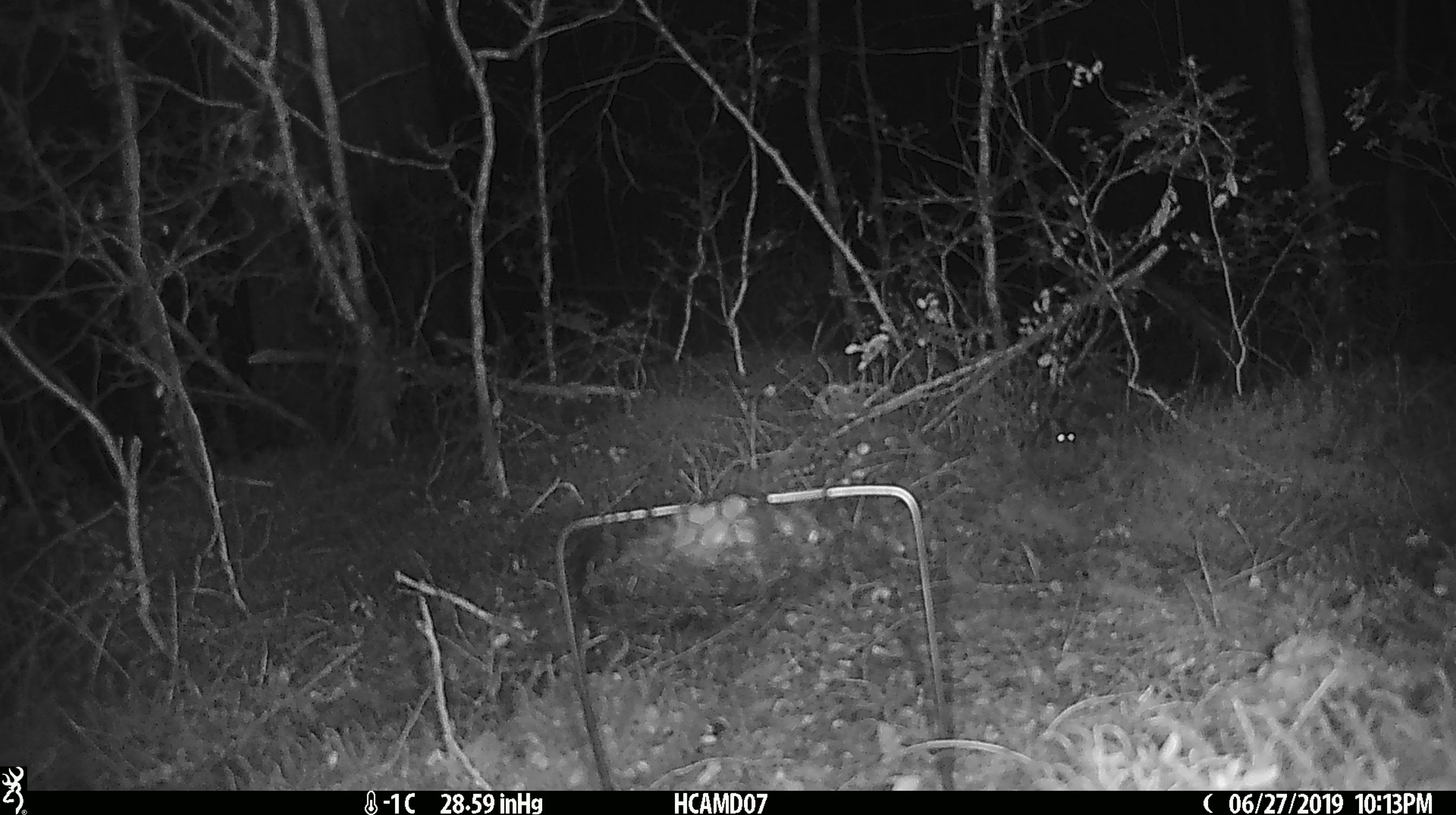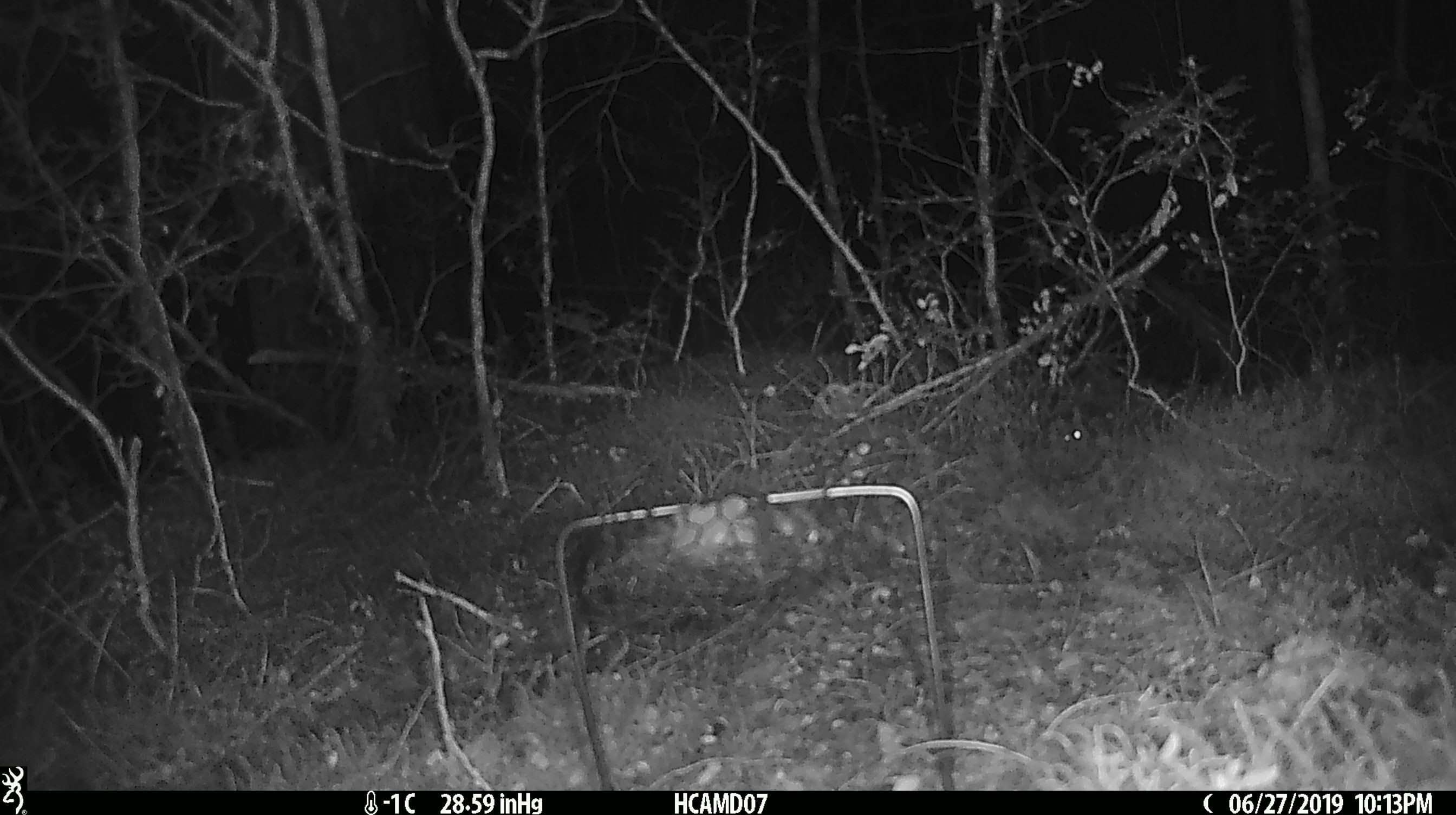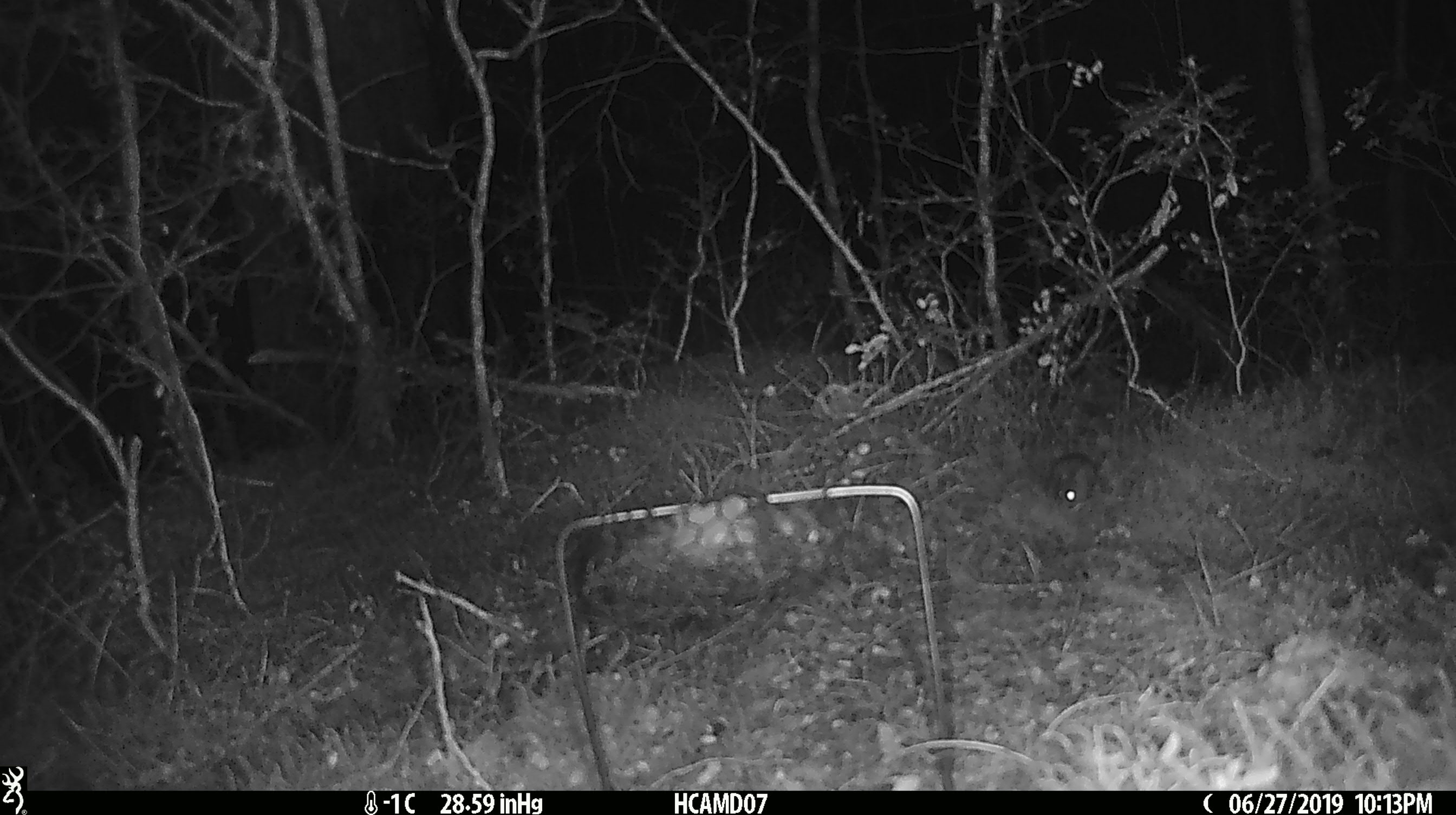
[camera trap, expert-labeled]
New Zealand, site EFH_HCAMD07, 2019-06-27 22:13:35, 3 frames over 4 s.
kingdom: Animalia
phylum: Chordata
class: Mammalia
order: Rodentia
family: Muridae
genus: Mus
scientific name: Mus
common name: mouse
Mouse (Mus).